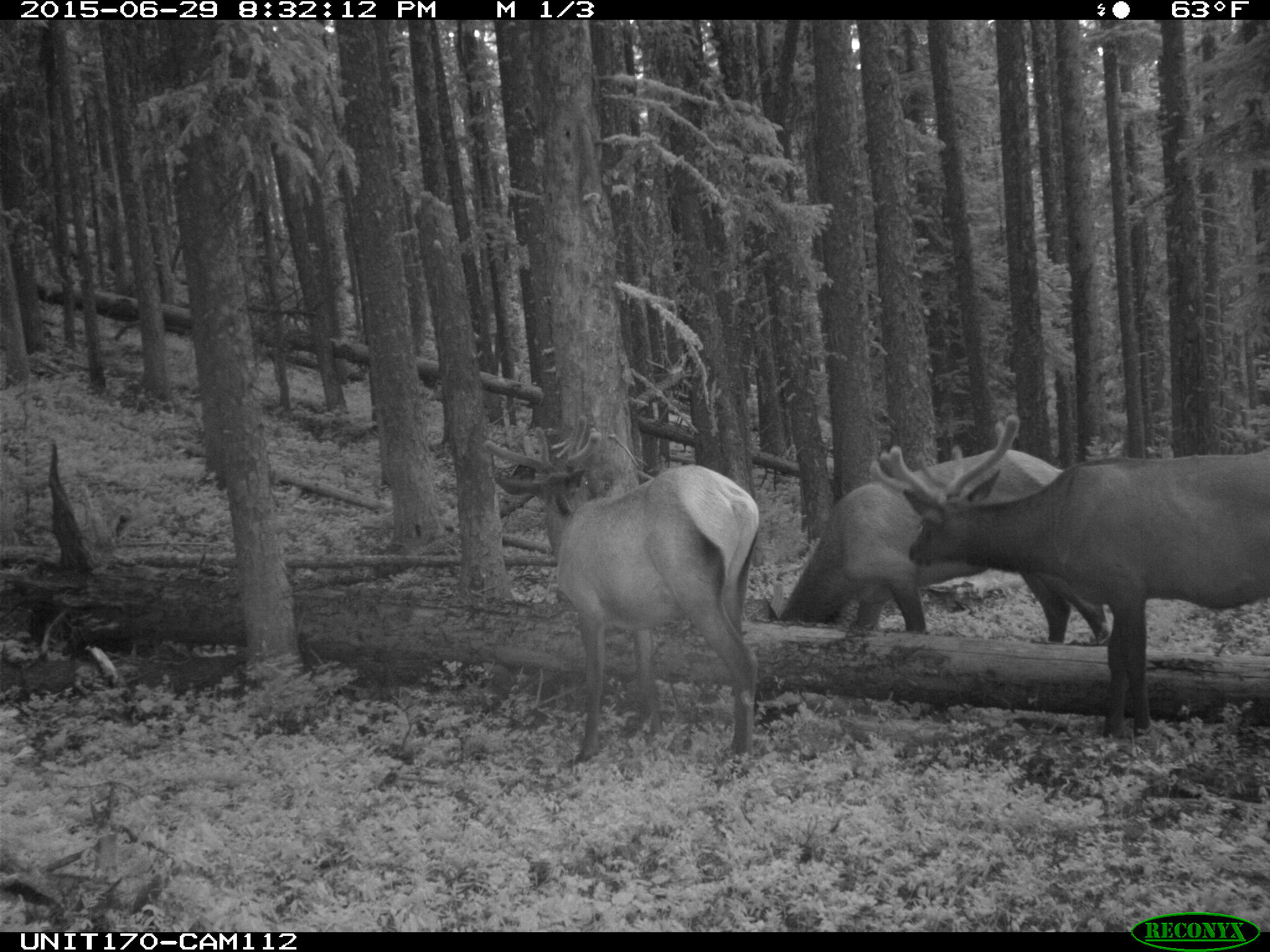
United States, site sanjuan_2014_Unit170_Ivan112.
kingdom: Animalia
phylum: Chordata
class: Mammalia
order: Artiodactyla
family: Cervidae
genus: Cervus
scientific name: Cervus elaphus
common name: red deer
Cervus elaphus (red deer).